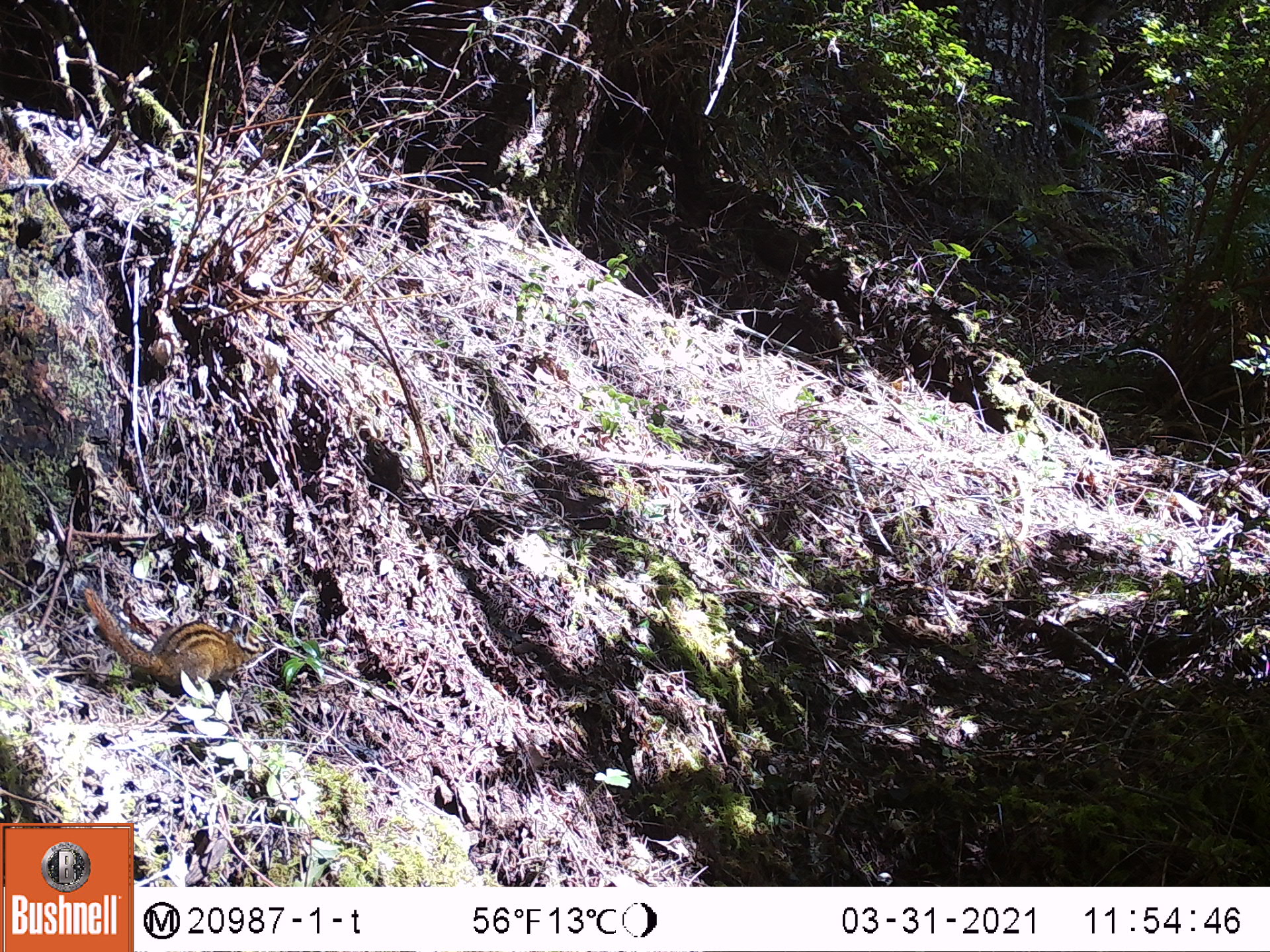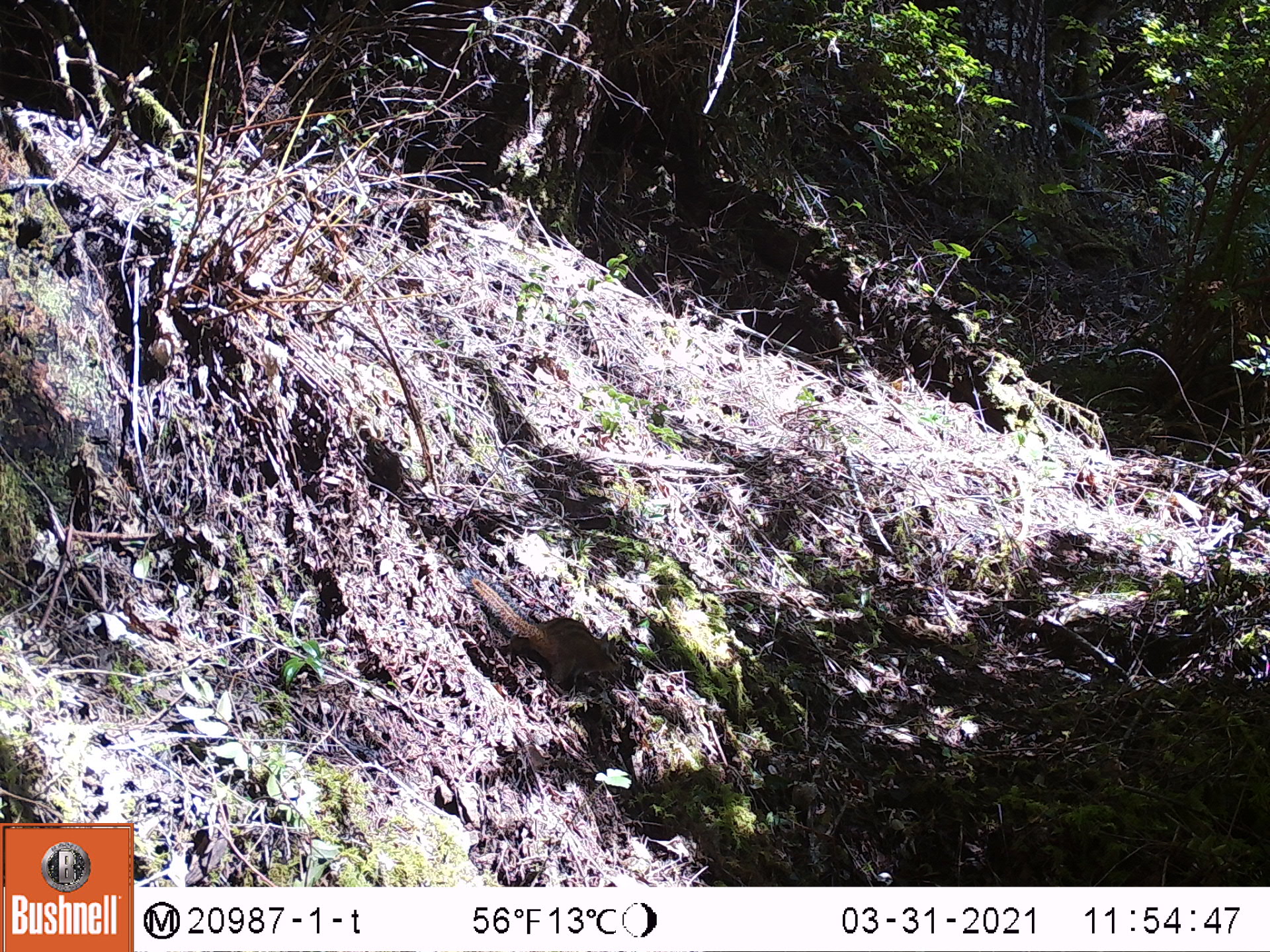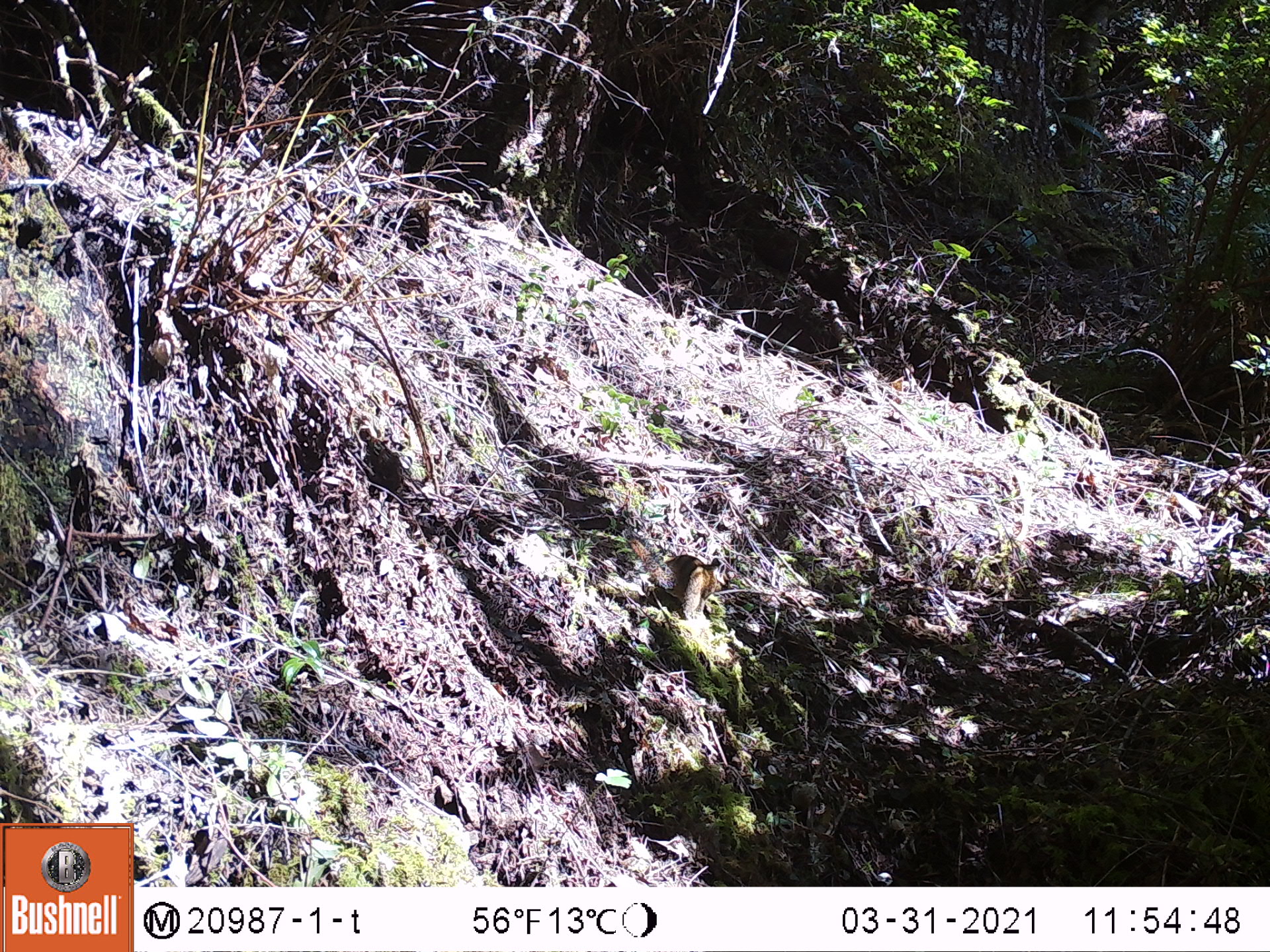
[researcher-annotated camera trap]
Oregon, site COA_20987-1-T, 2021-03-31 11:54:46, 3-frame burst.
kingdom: Animalia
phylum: Chordata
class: Mammalia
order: Rodentia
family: Sciuridae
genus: Neotamias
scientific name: Neotamias townsendii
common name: townsend's chipmunk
Townsend's chipmunk (Neotamias townsendii).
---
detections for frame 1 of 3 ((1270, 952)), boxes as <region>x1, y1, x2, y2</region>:
townsend's chipmunk: <region>78, 581, 272, 693</region>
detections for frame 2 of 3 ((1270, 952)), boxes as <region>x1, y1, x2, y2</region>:
townsend's chipmunk: <region>461, 565, 633, 691</region>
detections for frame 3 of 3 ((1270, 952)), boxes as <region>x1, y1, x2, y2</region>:
townsend's chipmunk: <region>626, 533, 715, 613</region>